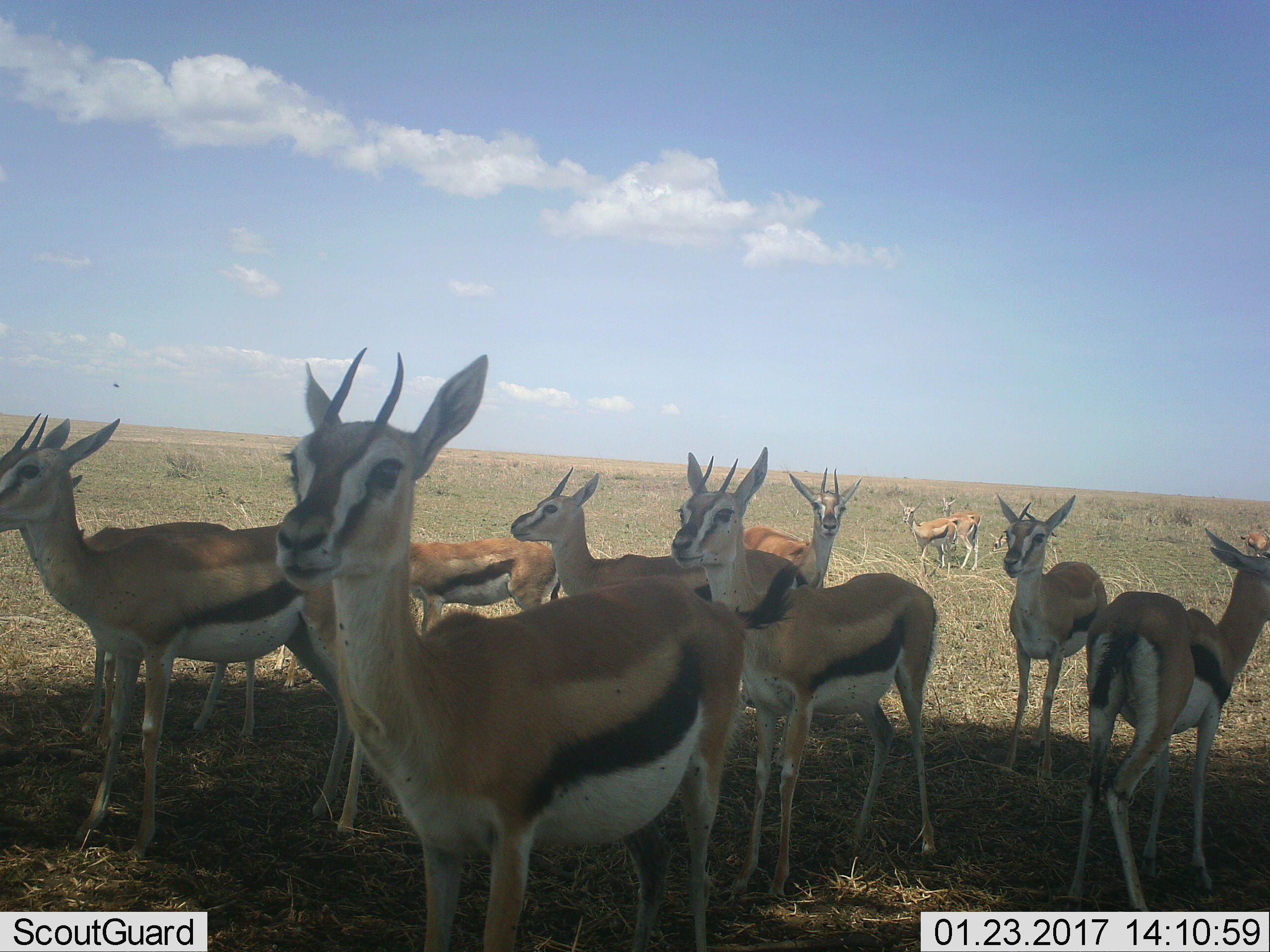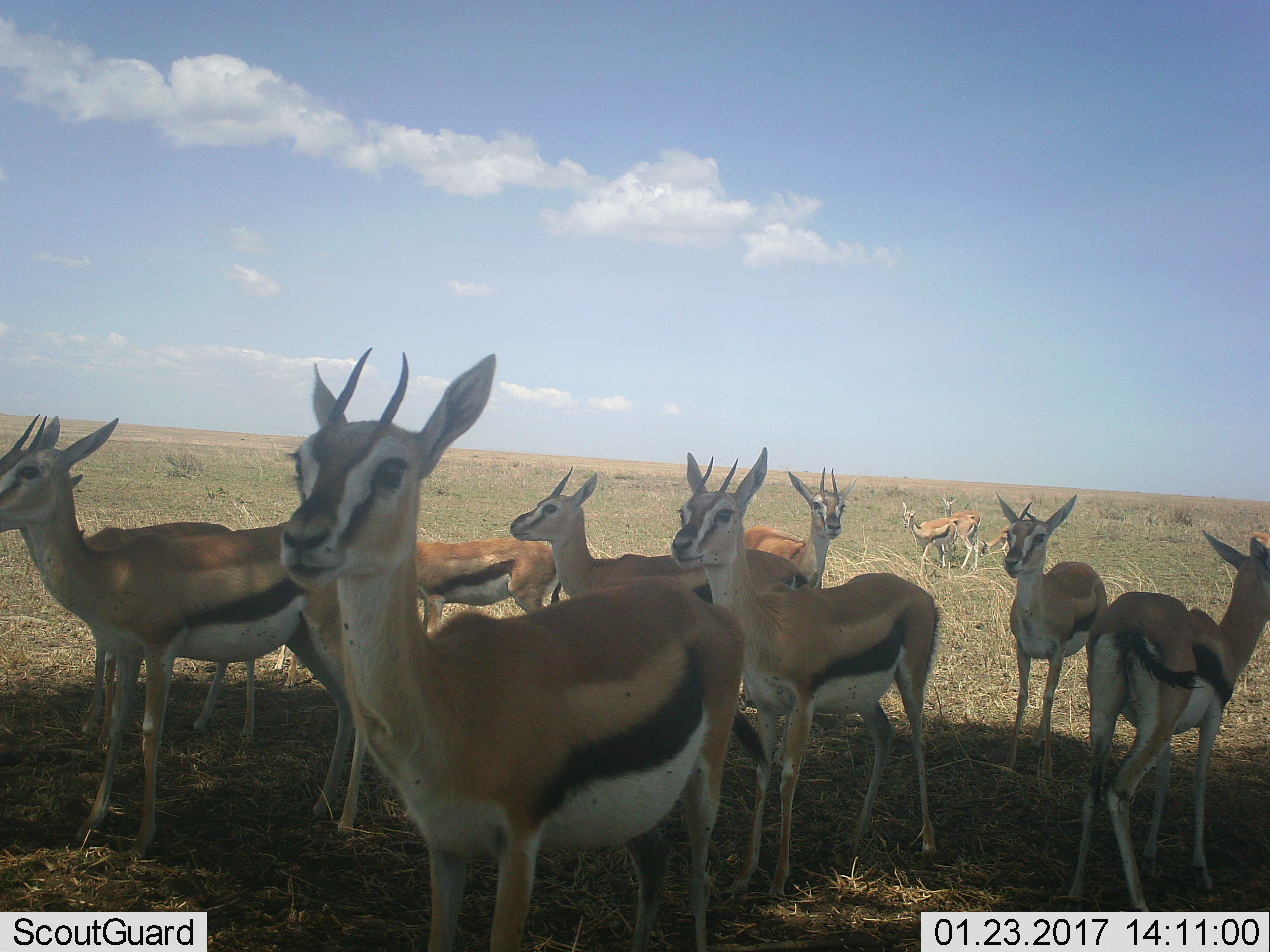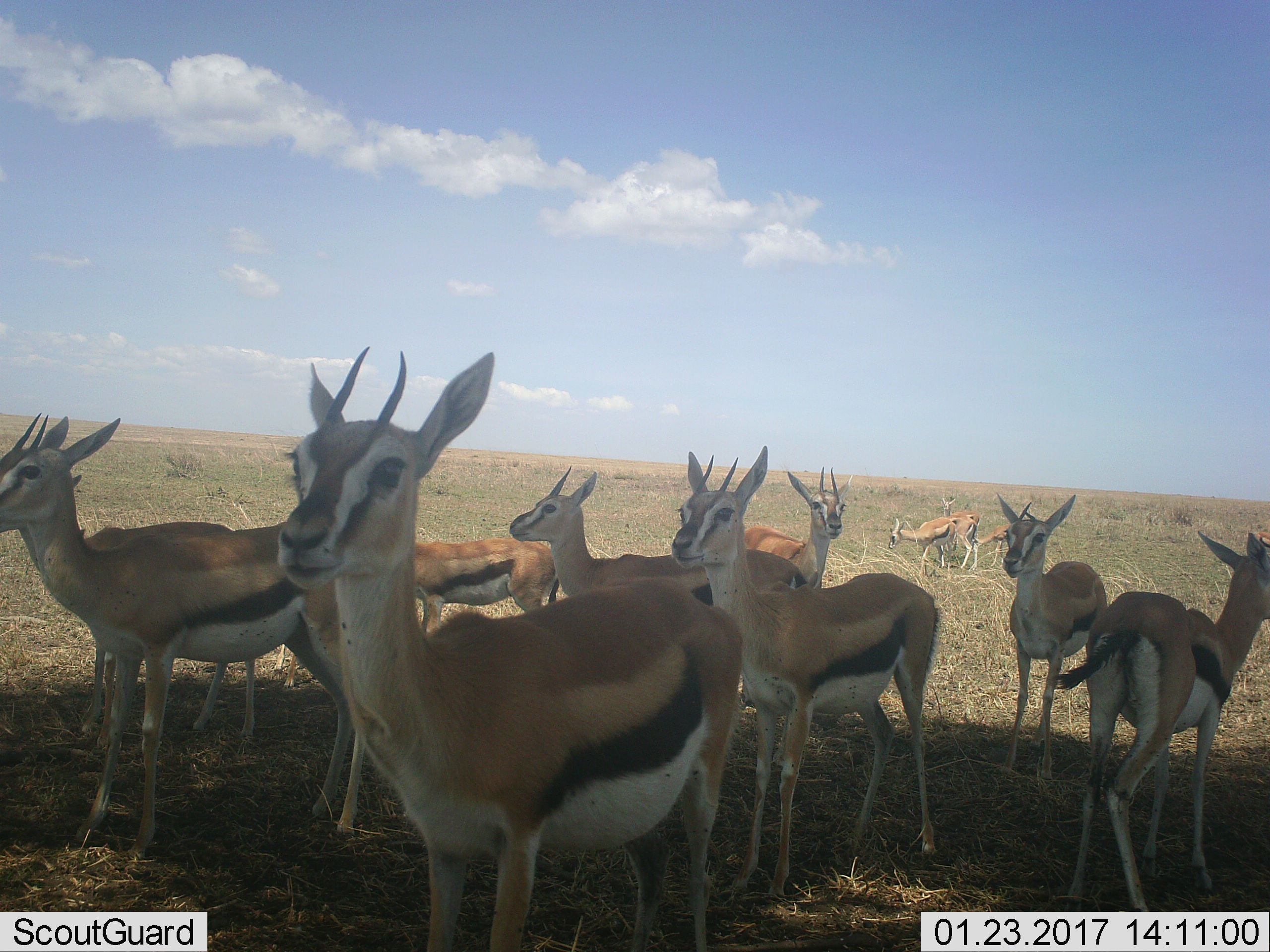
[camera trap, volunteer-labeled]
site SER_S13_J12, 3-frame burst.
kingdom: Animalia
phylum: Chordata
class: Mammalia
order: Artiodactyla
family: Bovidae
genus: Eudorcas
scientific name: Eudorcas thomsonii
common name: thomson's gazelle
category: gazellethomsons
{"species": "gazellethomsons (thomson's gazelle) (Eudorcas thomsonii)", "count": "11-50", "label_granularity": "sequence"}